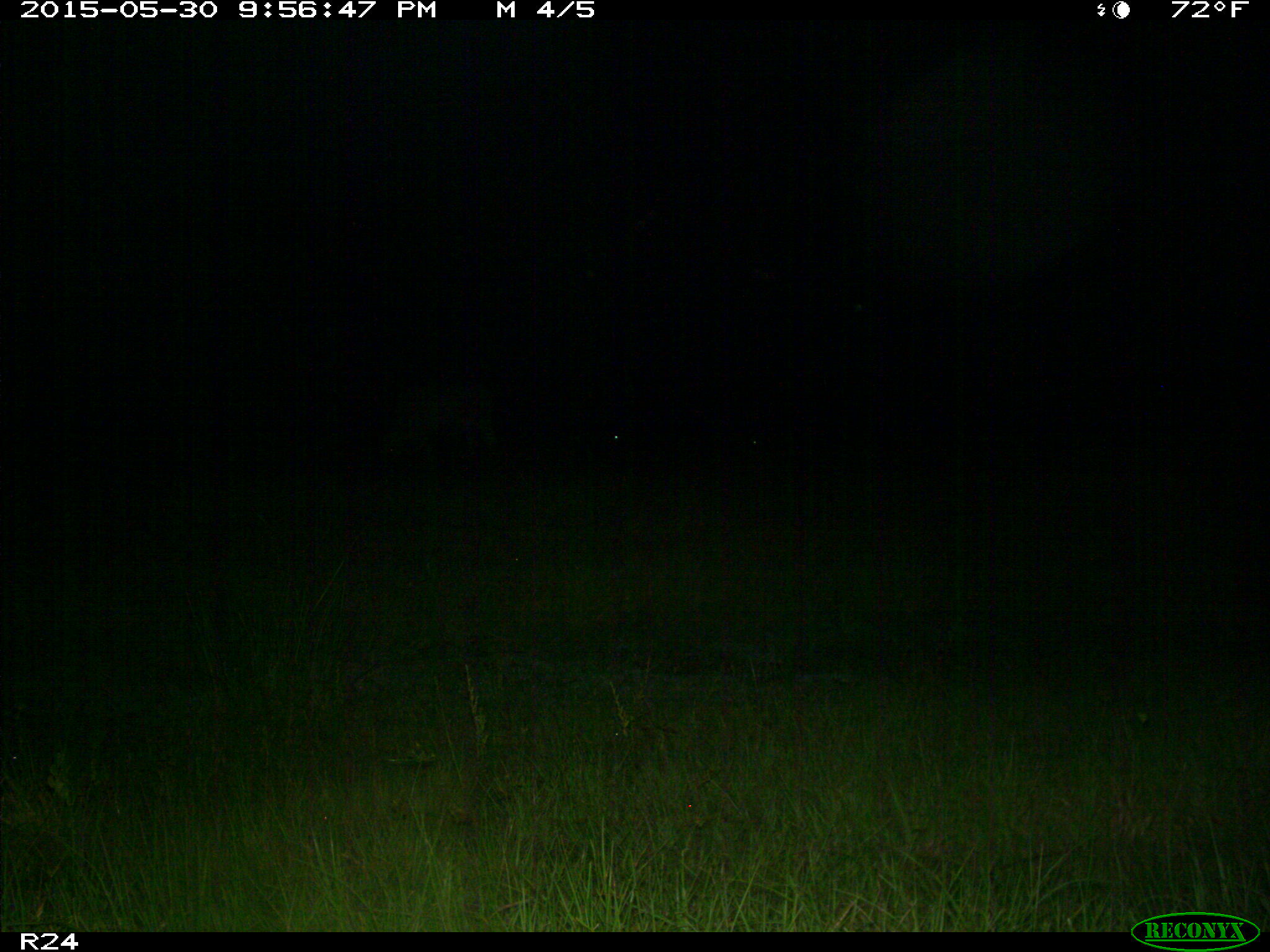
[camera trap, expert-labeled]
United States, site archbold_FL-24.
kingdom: Animalia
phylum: Chordata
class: Mammalia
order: Artiodactyla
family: Bovidae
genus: Bos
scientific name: Bos taurus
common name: domestic cow